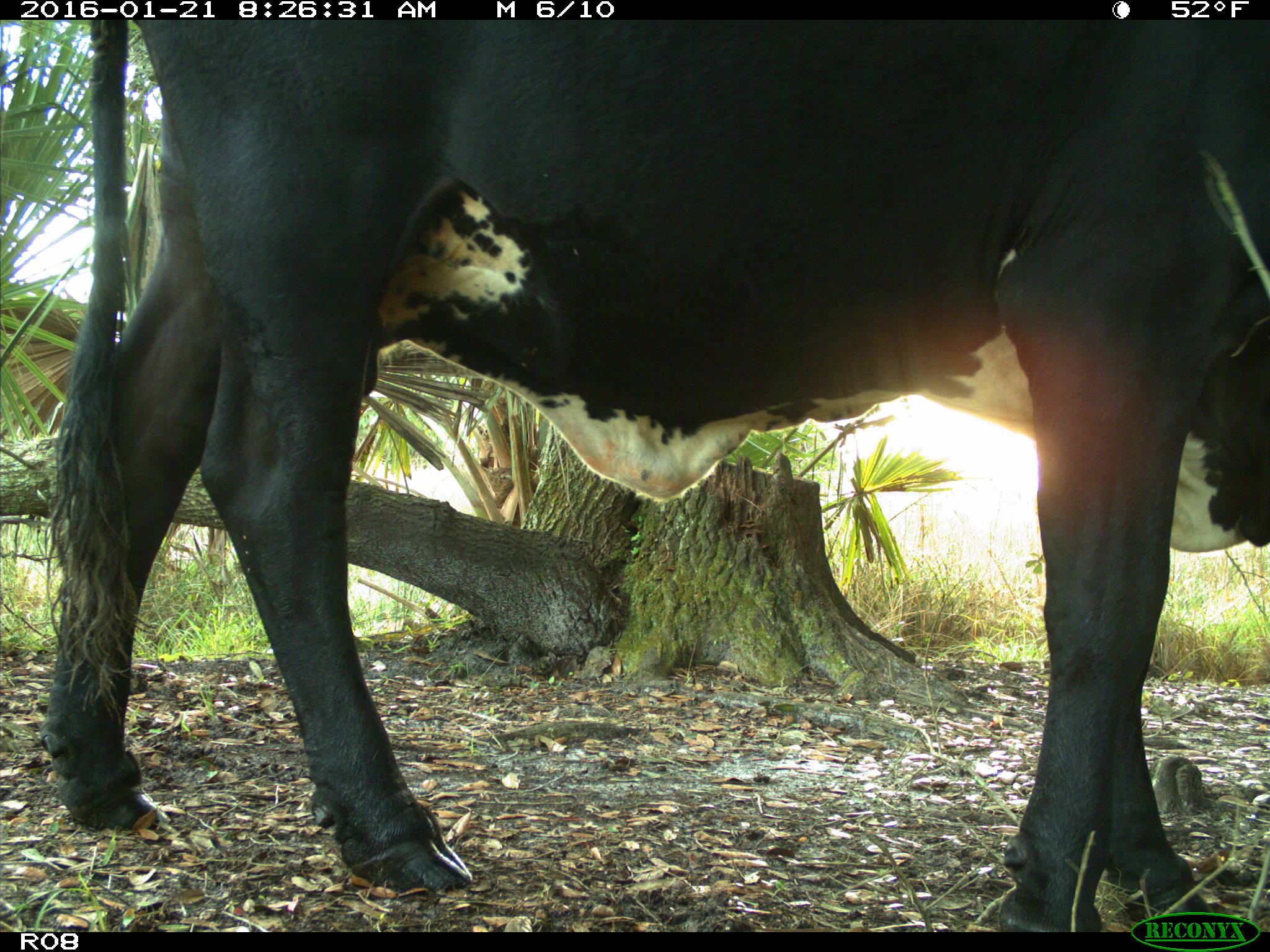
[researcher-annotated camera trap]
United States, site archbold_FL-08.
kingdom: Animalia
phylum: Chordata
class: Mammalia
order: Artiodactyla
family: Bovidae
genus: Bos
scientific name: Bos taurus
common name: domestic cow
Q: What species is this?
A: Bos taurus (domestic cow).